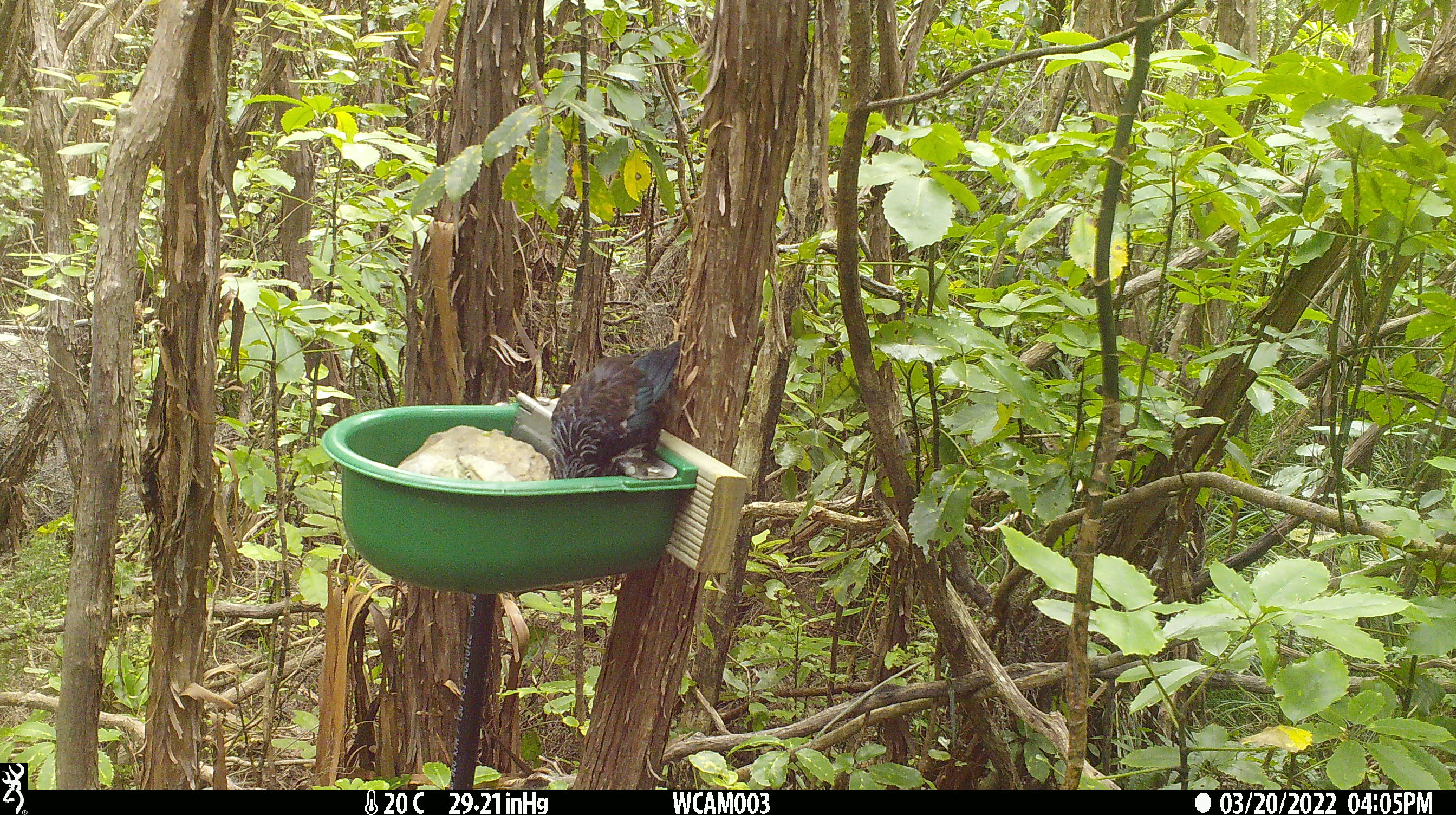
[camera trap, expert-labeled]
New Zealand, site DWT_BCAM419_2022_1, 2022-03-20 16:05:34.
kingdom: Animalia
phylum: Chordata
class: Aves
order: Passeriformes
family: Meliphagidae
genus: Prosthemadera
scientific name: Prosthemadera novaeseelandiae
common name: tui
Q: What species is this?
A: Tui (Prosthemadera novaeseelandiae).